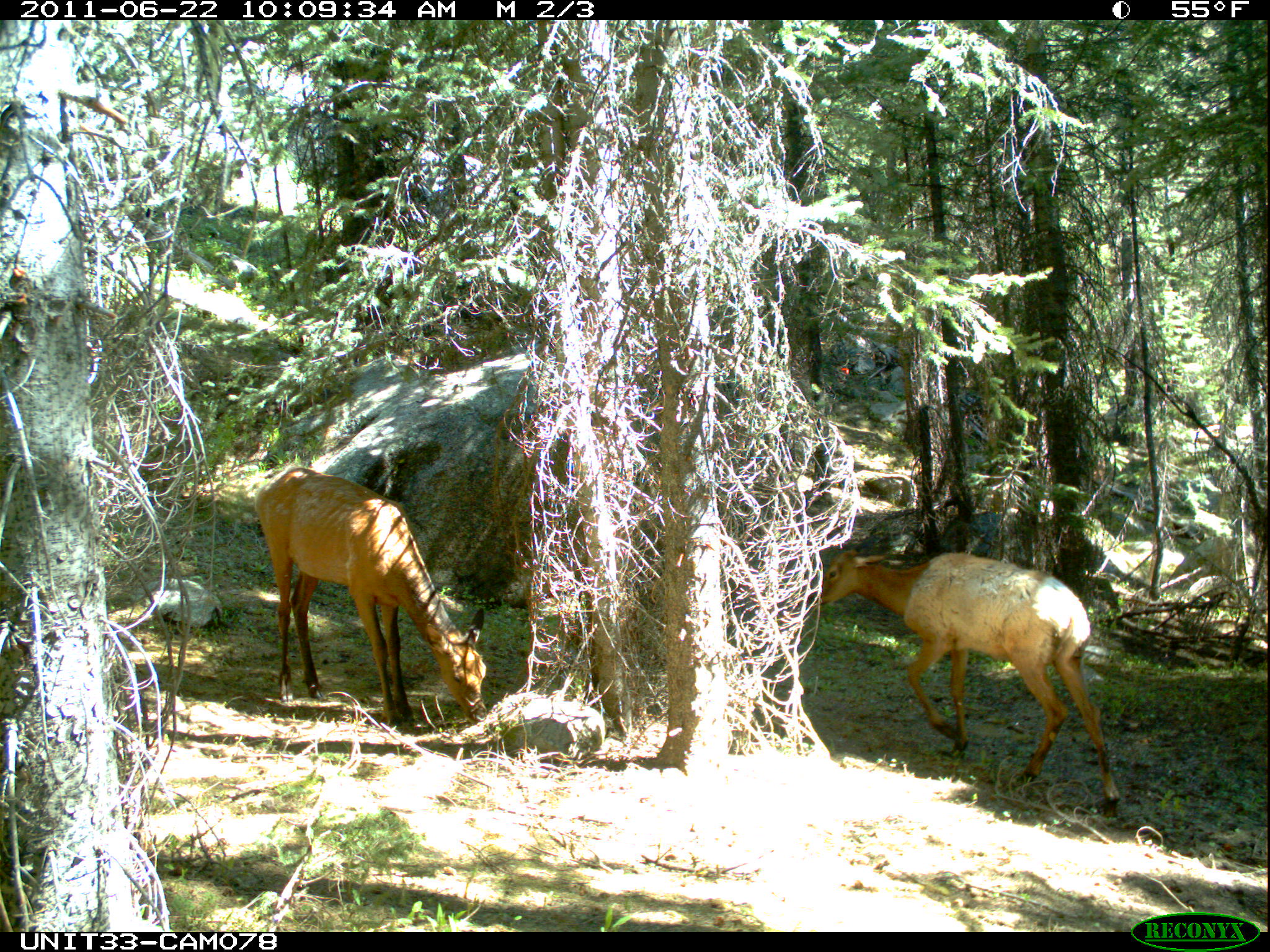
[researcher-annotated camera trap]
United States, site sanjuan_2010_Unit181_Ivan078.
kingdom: Animalia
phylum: Chordata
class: Mammalia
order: Artiodactyla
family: Cervidae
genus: Cervus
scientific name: Cervus elaphus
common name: red deer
Cervus elaphus (red deer).